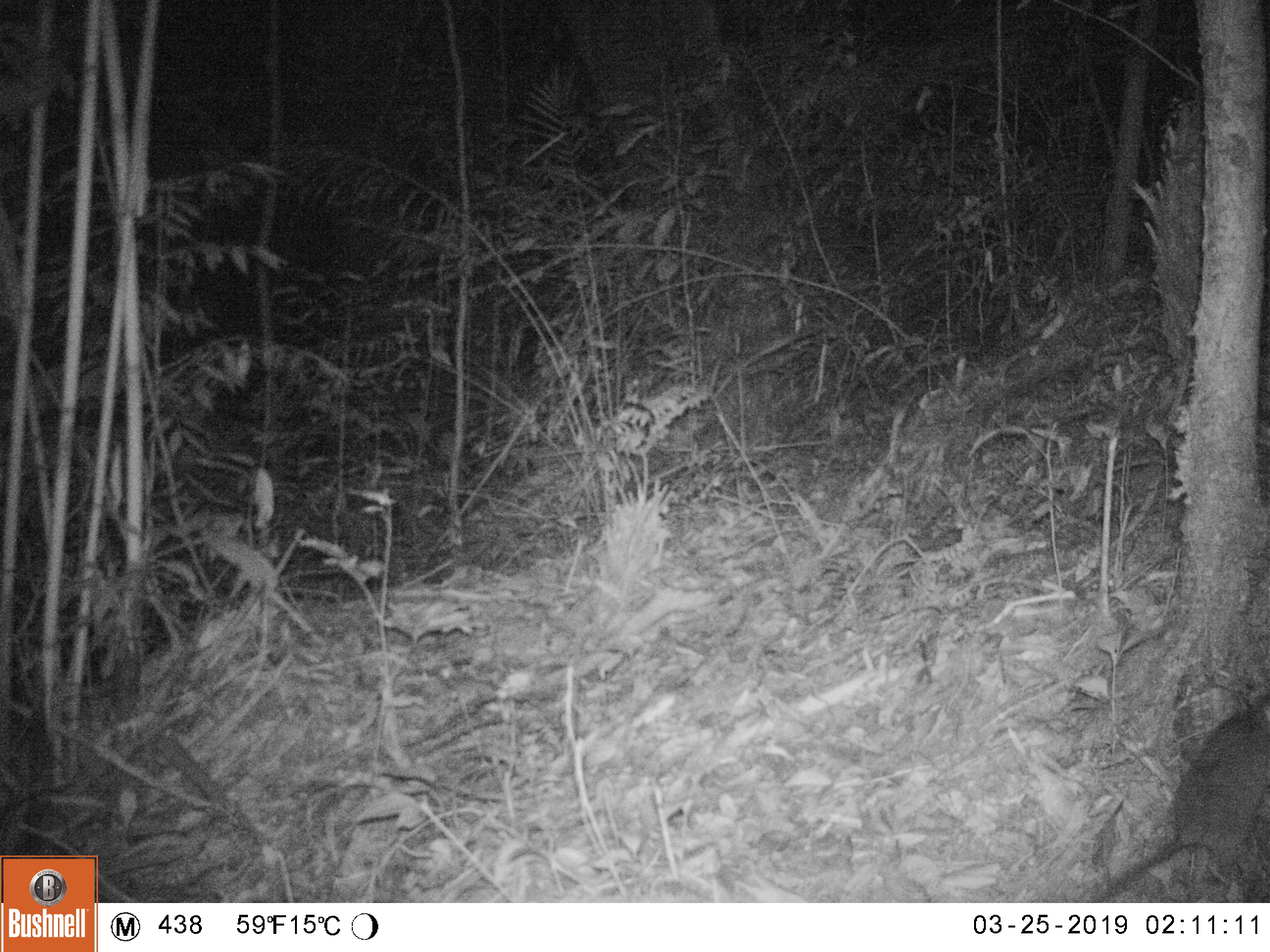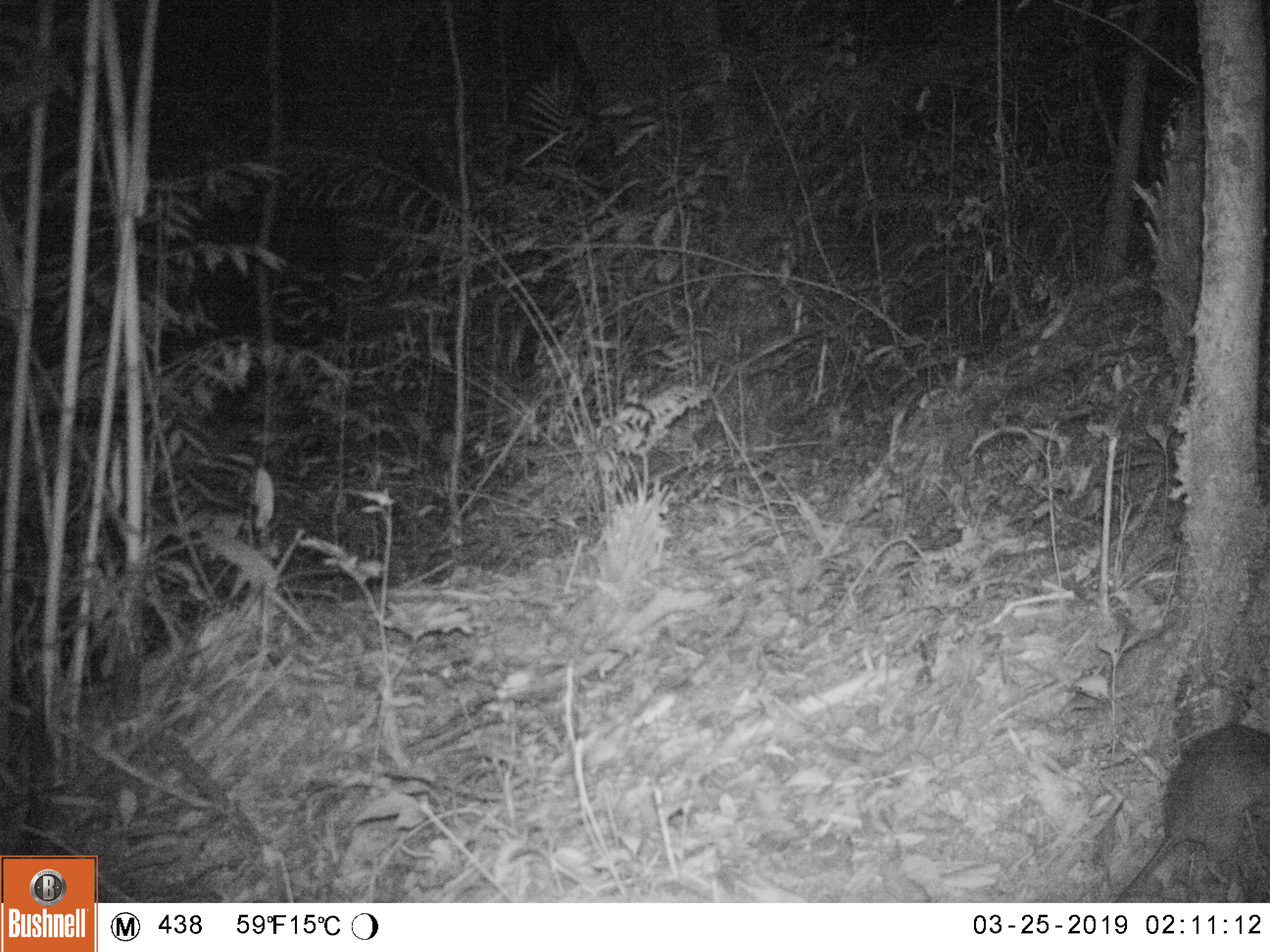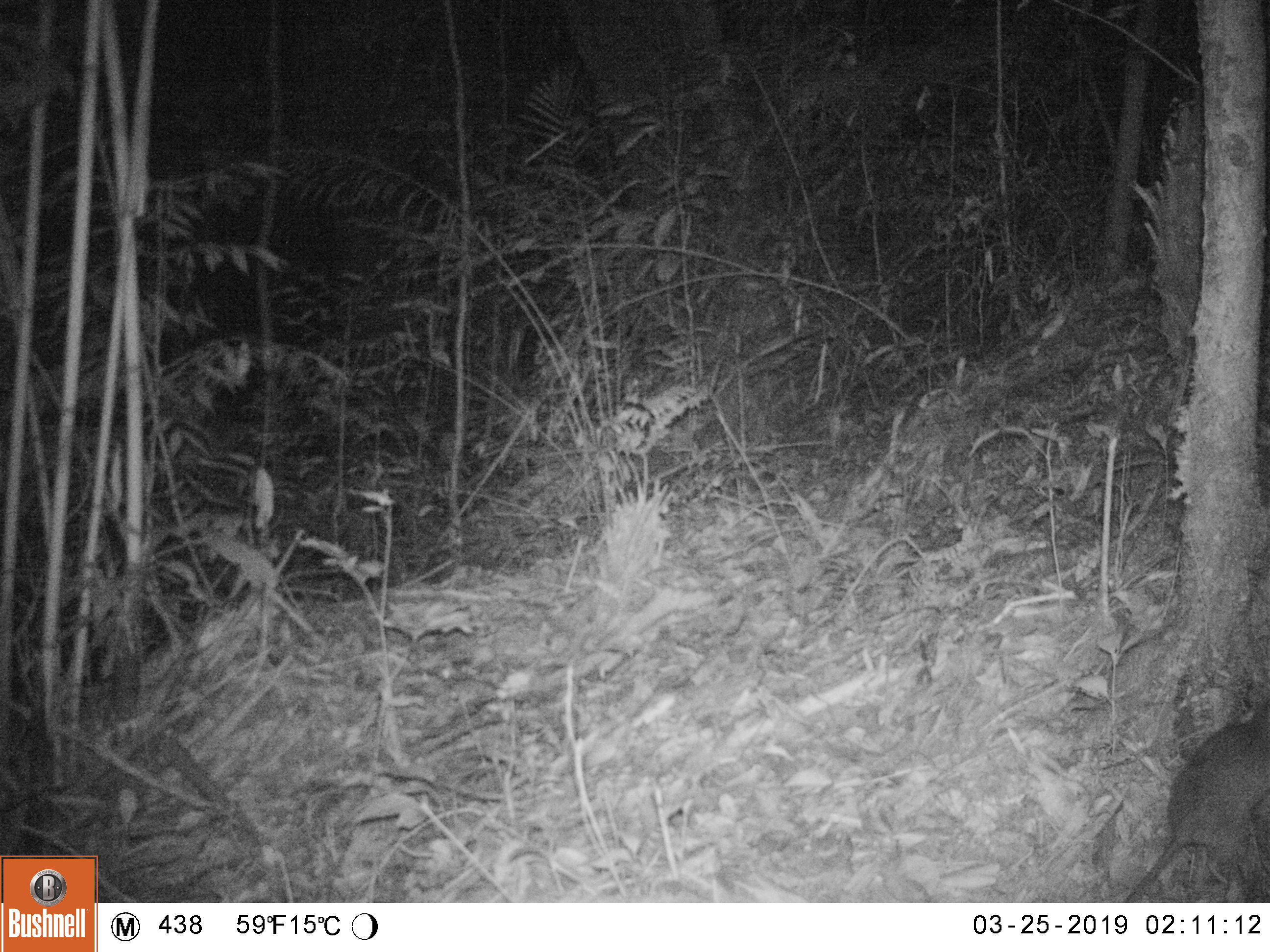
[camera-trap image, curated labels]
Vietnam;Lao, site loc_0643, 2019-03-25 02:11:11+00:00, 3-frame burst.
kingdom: Animalia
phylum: Chordata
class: Mammalia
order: Rodentia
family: Muridae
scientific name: Muridae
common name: old-world mice and rats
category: unidentified murid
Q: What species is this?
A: Unidentified murid (old-world mice and rats) (Muridae).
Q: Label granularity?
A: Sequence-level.